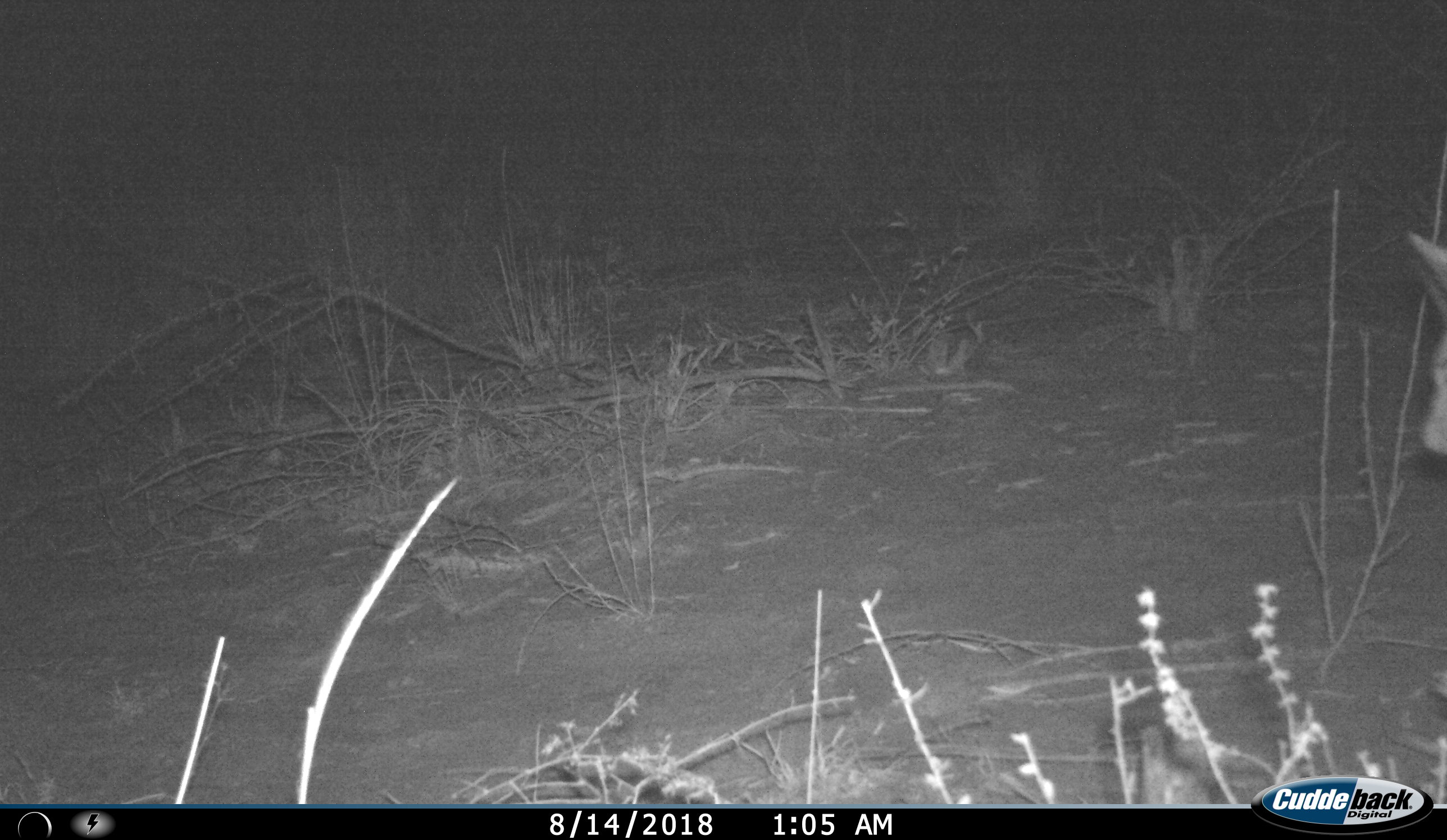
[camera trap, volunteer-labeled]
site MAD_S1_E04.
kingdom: Animalia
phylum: Chordata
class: Mammalia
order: Artiodactyla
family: Bovidae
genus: Aepyceros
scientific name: Aepyceros melampus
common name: impala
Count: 1.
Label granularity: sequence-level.